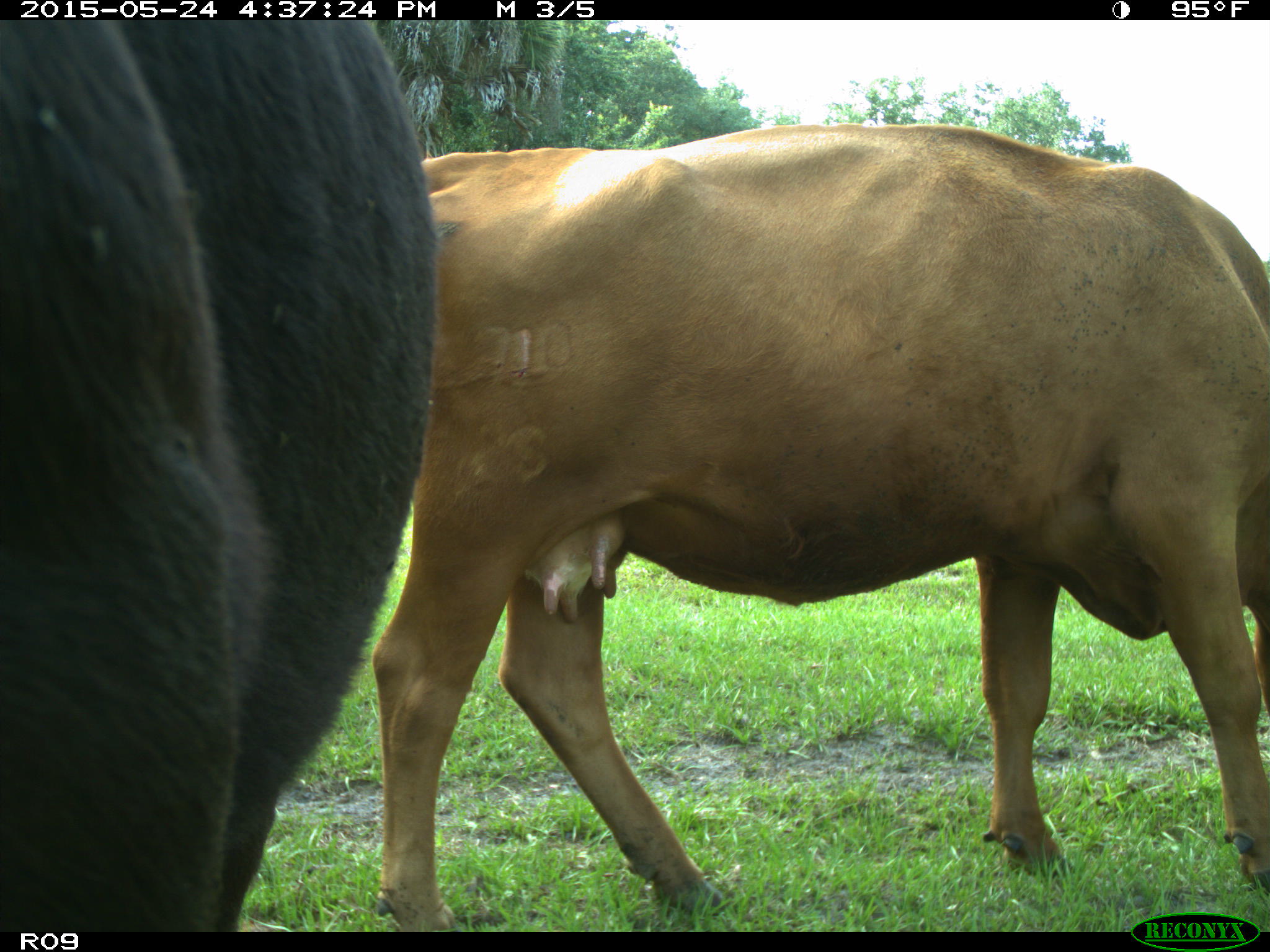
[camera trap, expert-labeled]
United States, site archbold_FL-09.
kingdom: Animalia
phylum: Chordata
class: Mammalia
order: Artiodactyla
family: Bovidae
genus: Bos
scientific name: Bos taurus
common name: domestic cow